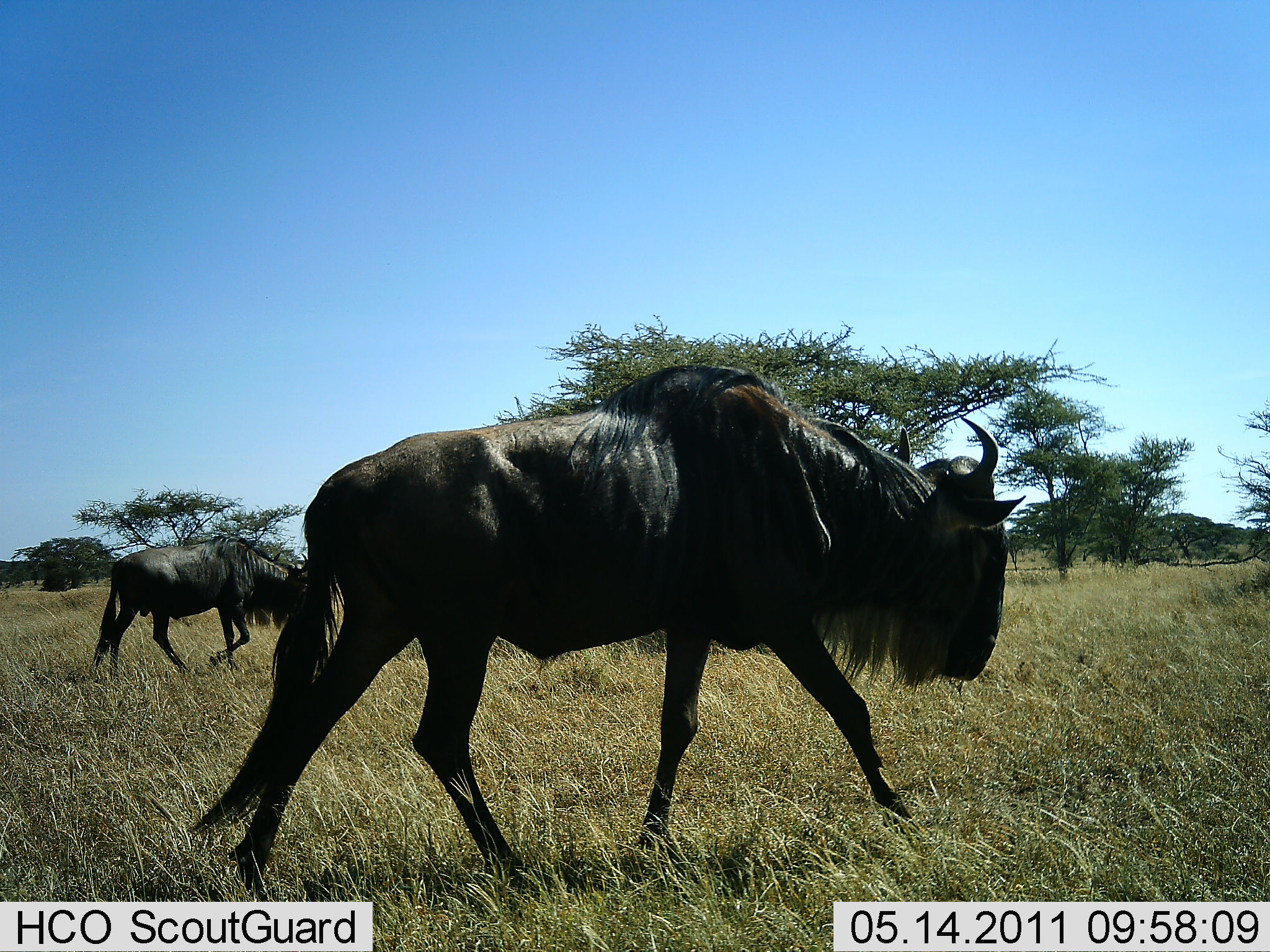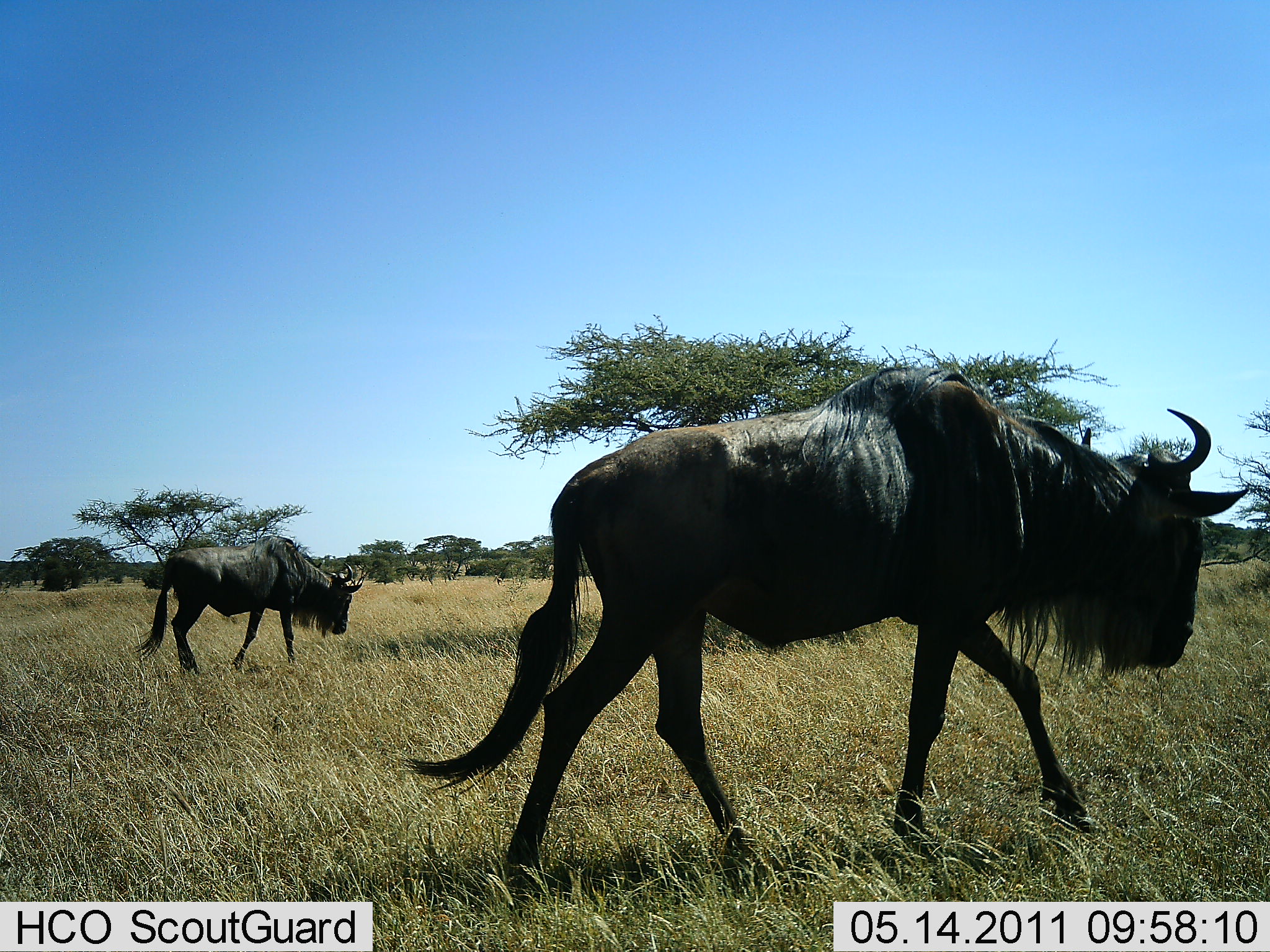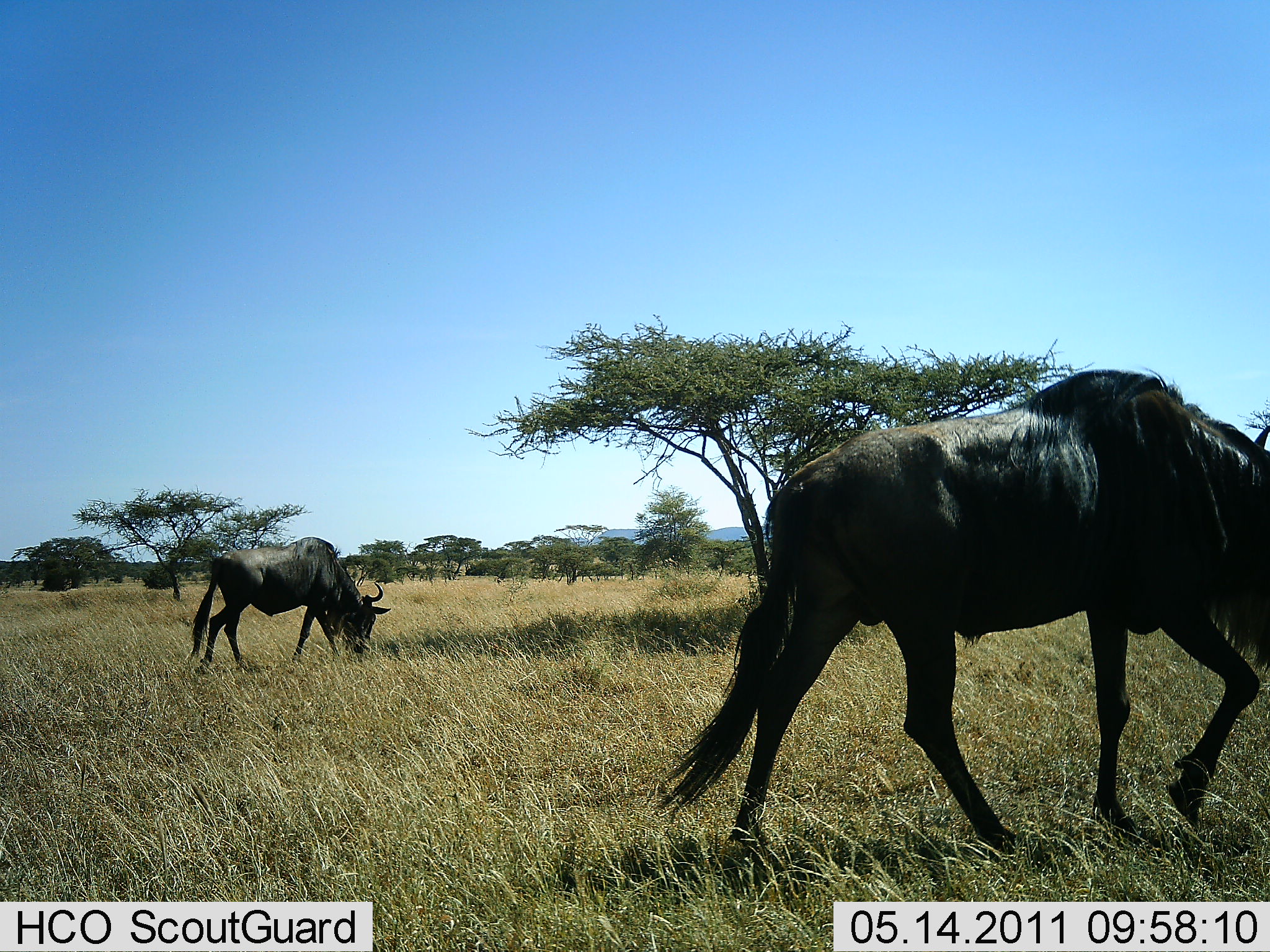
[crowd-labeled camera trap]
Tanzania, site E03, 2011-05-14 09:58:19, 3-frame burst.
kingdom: Animalia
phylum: Chordata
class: Mammalia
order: Artiodactyla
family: Bovidae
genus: Connochaetes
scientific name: Connochaetes taurinus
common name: blue wildebeest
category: wildebeest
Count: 2.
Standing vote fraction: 0%.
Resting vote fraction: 0%.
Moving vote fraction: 100%.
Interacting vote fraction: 0%.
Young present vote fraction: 0%.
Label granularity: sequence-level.